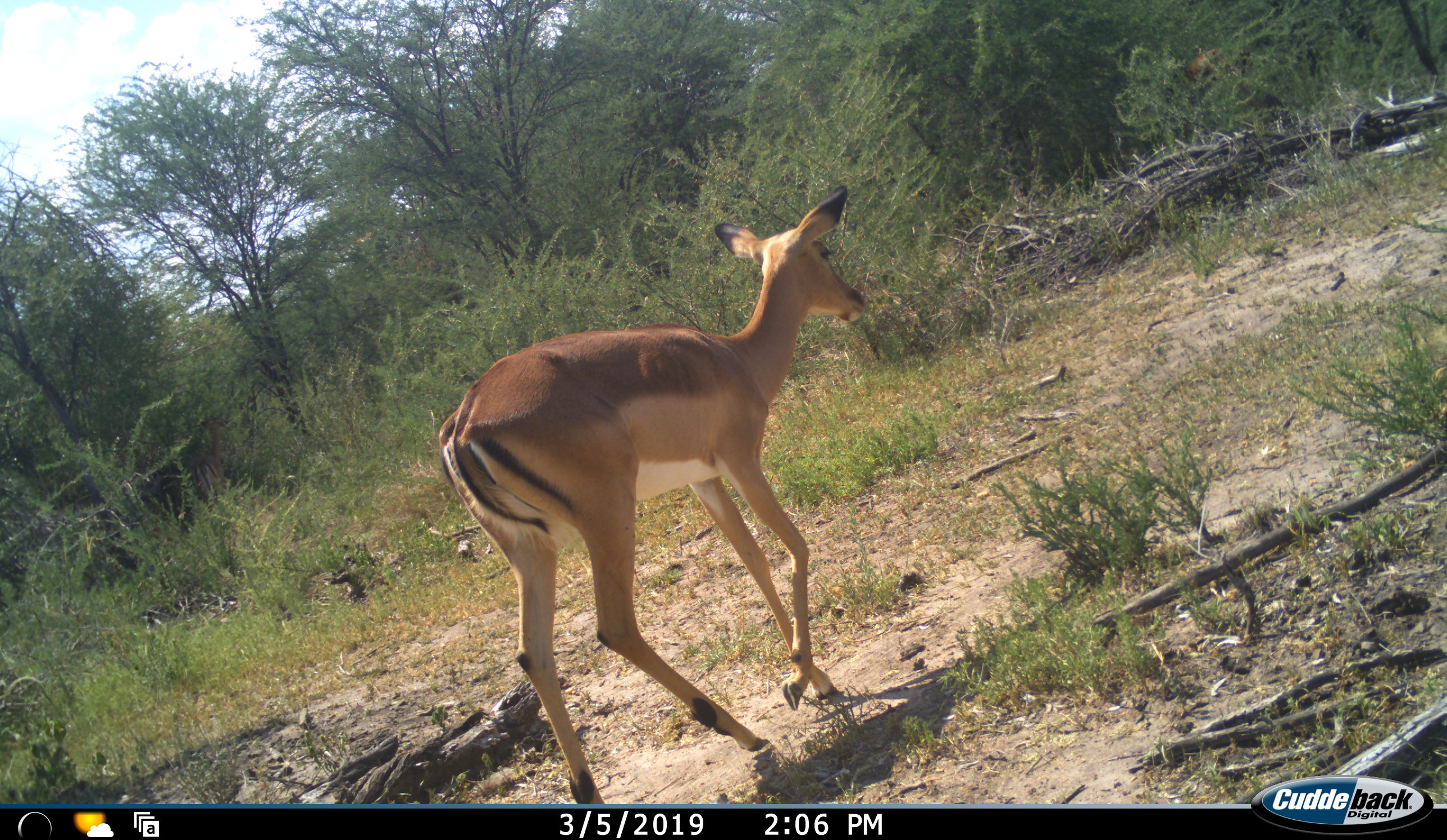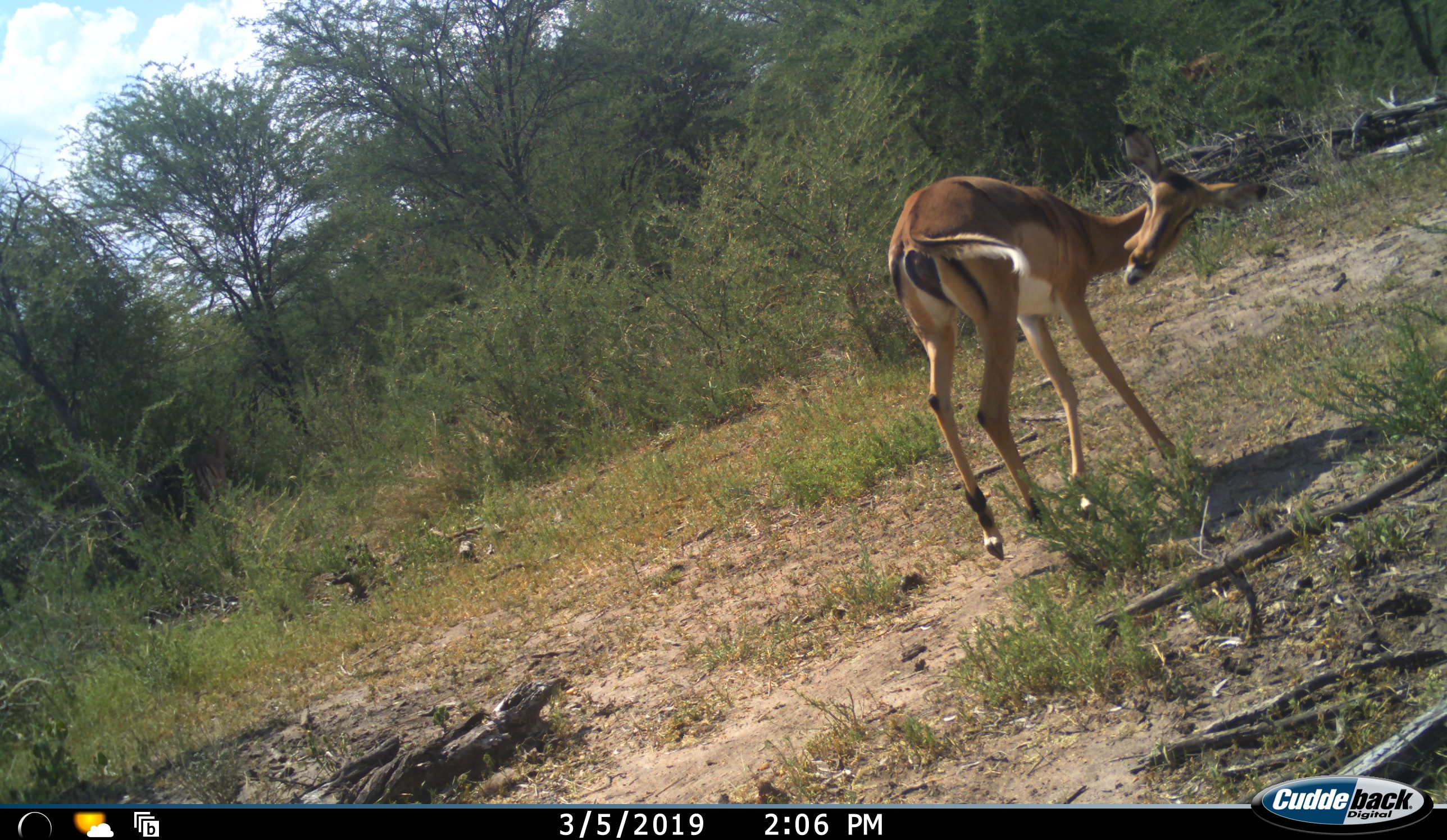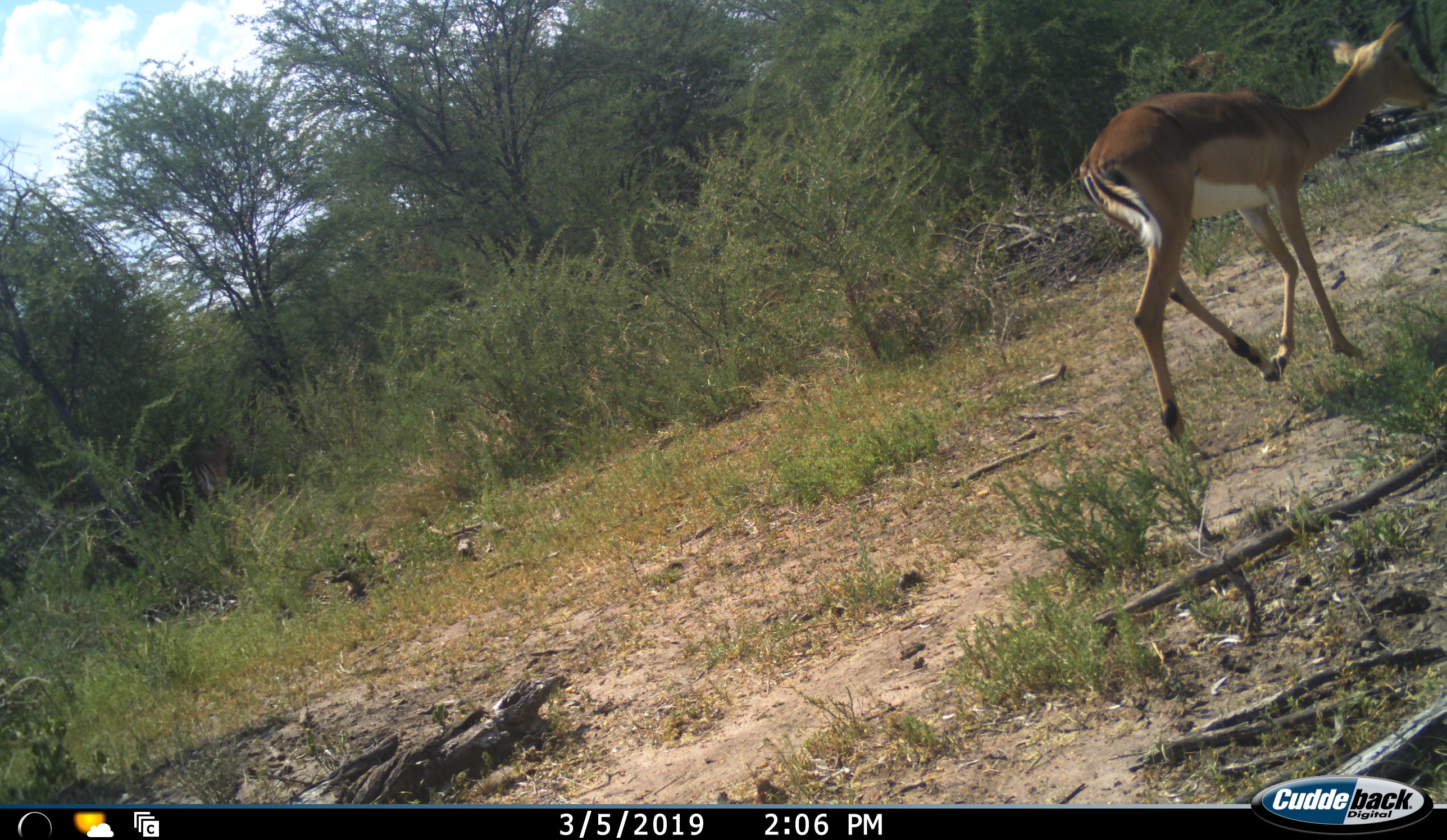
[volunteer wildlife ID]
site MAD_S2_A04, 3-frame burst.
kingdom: Animalia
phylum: Chordata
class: Mammalia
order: Artiodactyla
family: Bovidae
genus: Aepyceros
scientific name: Aepyceros melampus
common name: impala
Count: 1.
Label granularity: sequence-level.